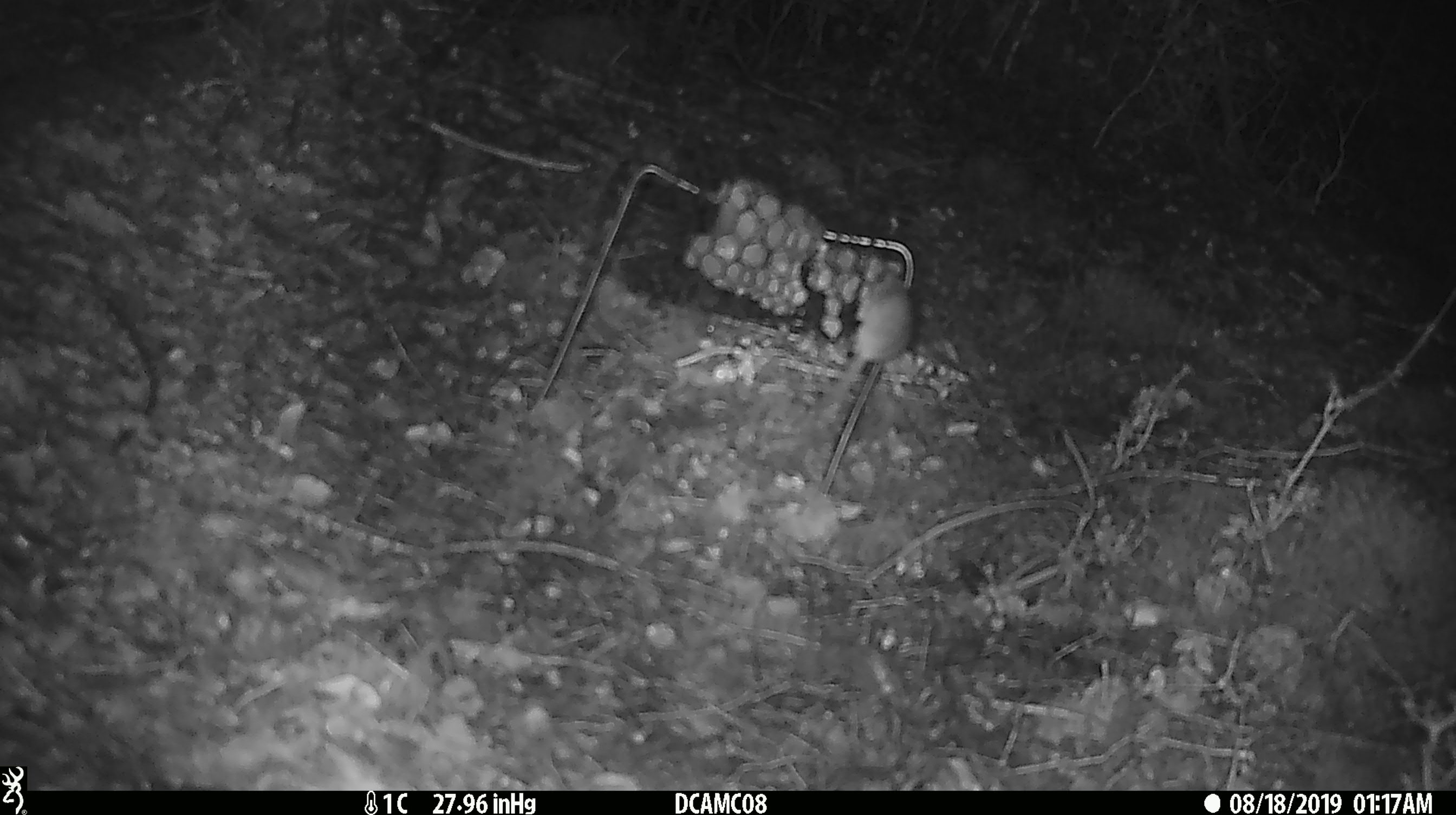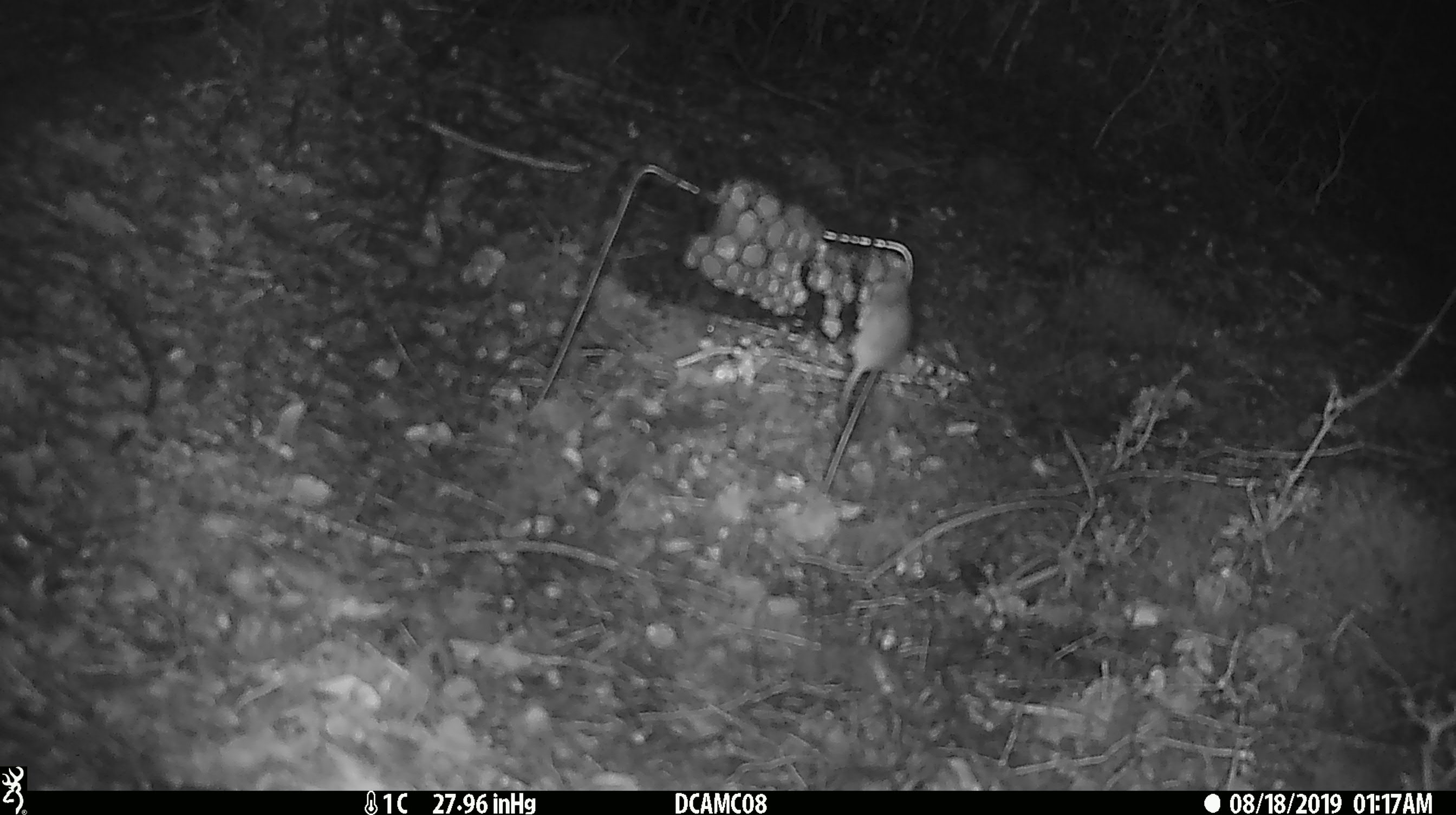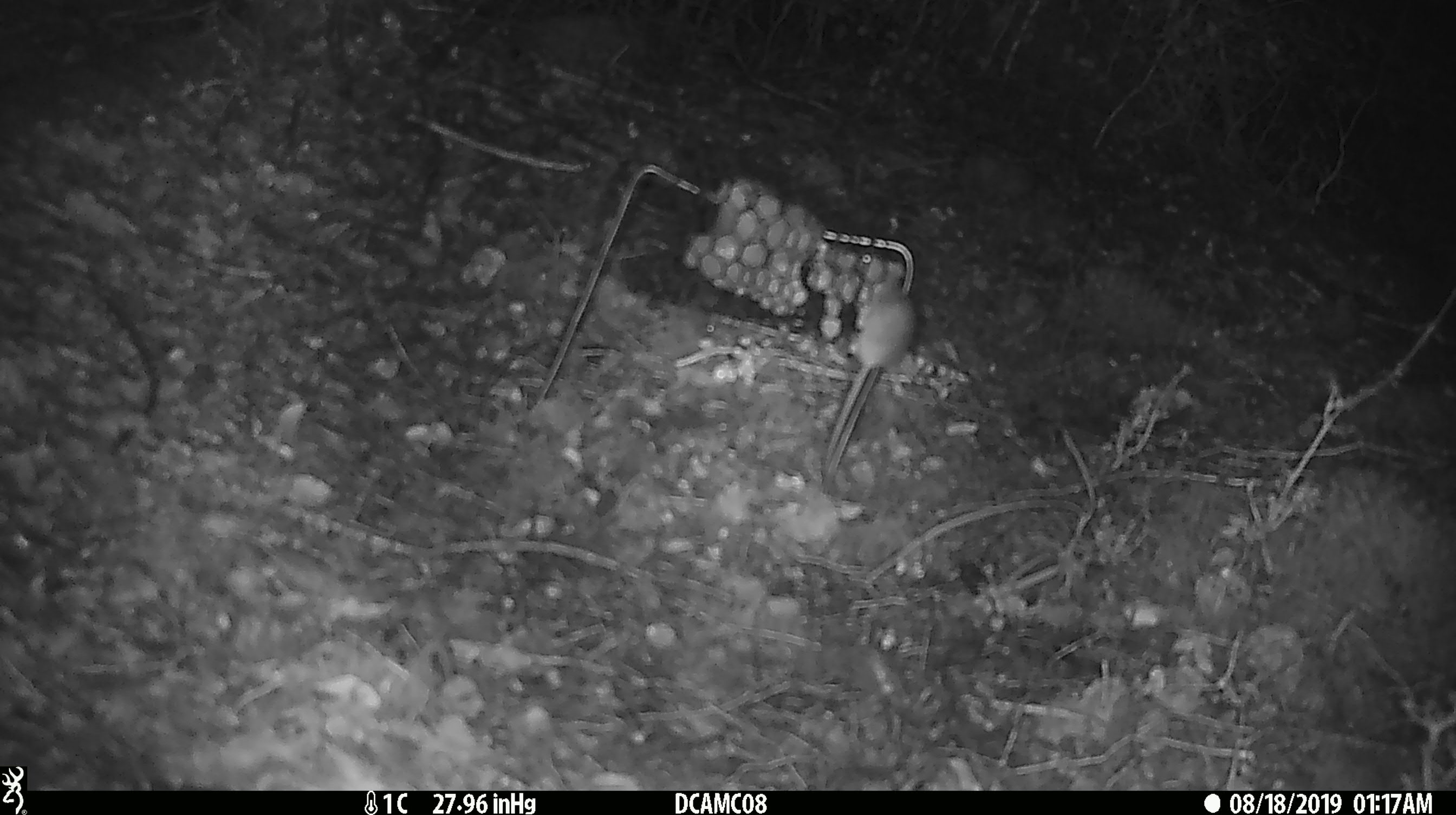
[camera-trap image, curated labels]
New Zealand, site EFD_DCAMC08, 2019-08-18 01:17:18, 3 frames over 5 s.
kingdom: Animalia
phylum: Chordata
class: Mammalia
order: Rodentia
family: Muridae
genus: Mus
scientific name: Mus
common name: mouse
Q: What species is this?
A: Mouse (Mus).